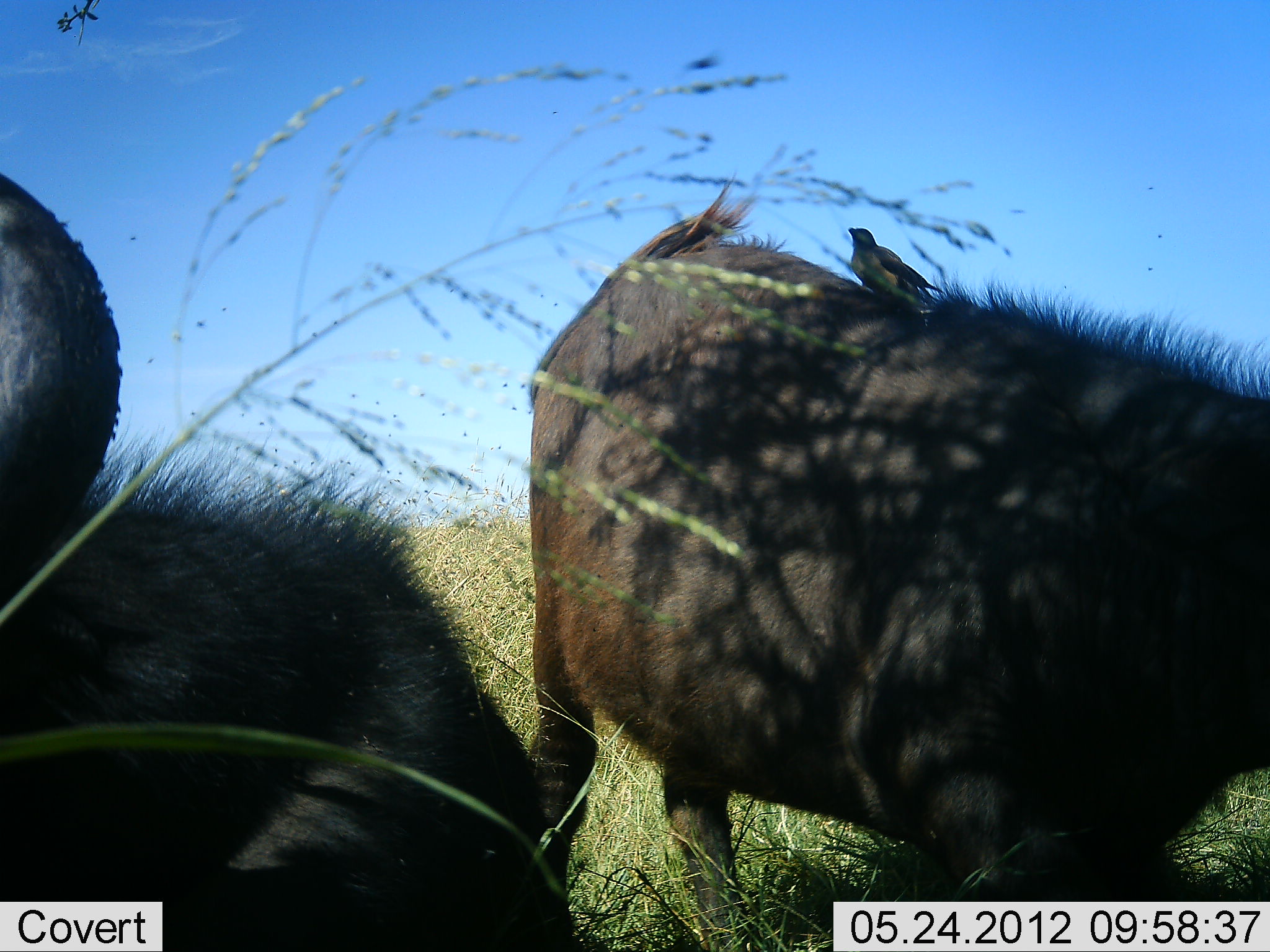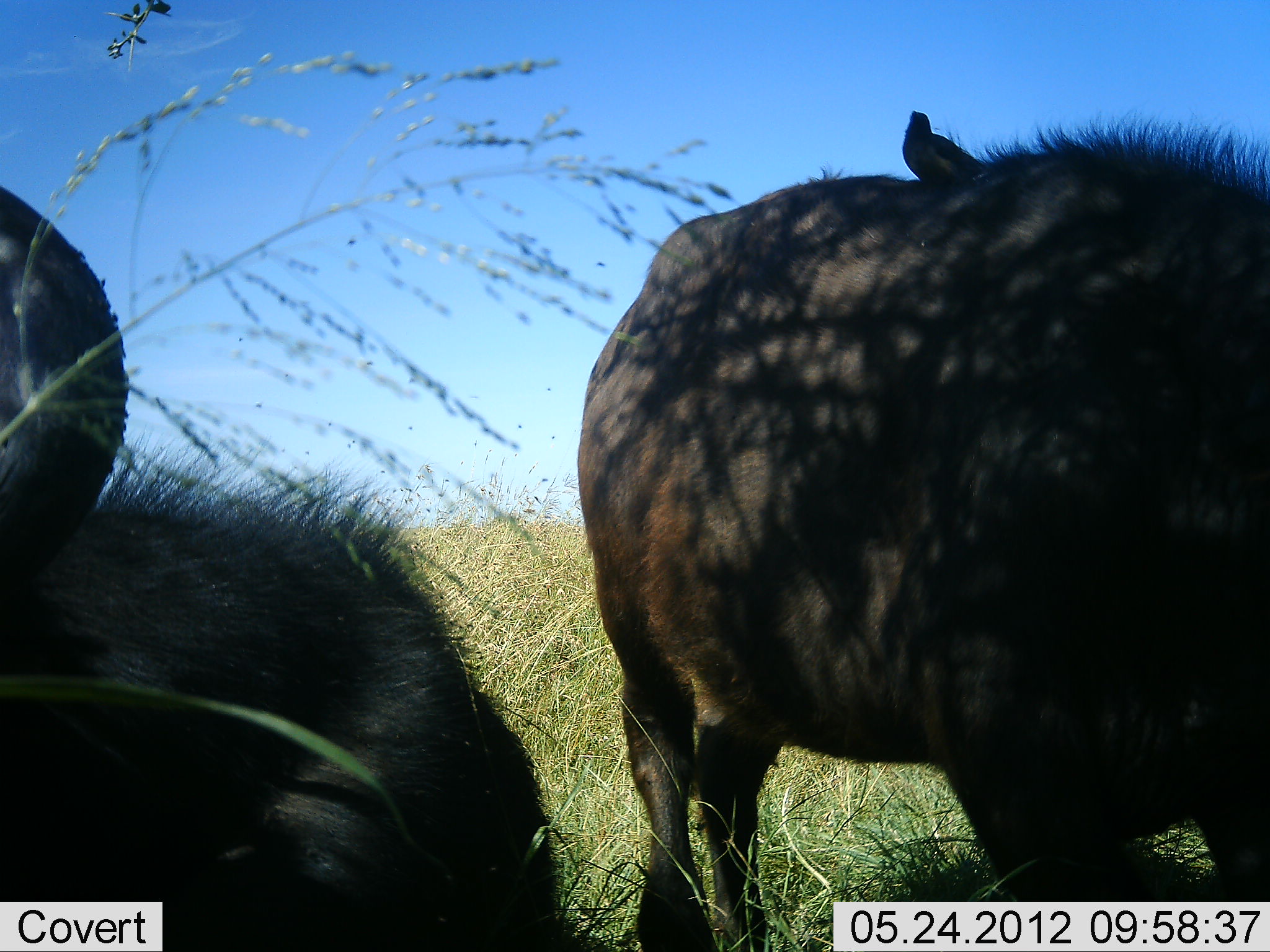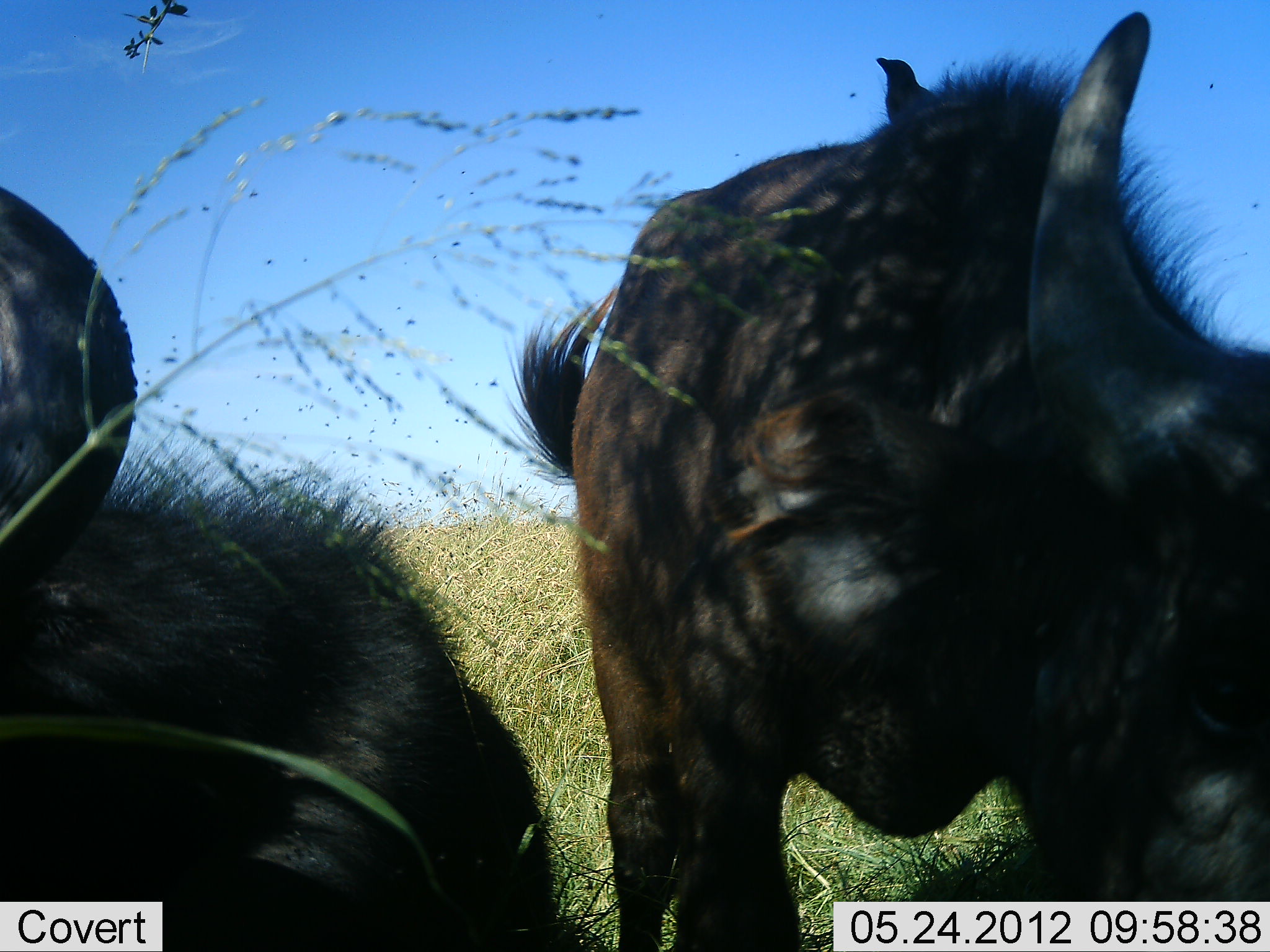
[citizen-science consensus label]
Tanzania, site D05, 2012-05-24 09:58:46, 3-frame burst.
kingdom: Animalia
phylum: Chordata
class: Mammalia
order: Artiodactyla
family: Bovidae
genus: Syncerus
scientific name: Syncerus caffer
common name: cape buffalo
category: buffalo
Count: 2.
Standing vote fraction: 64%.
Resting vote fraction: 79%.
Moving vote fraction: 7%.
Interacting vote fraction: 0%.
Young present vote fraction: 0%.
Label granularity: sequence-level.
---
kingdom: Animalia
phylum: Chordata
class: Aves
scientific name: Aves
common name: bird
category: otherbird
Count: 1.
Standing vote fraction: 64%.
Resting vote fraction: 14%.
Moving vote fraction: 0%.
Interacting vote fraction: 14%.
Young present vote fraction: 0%.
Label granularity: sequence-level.